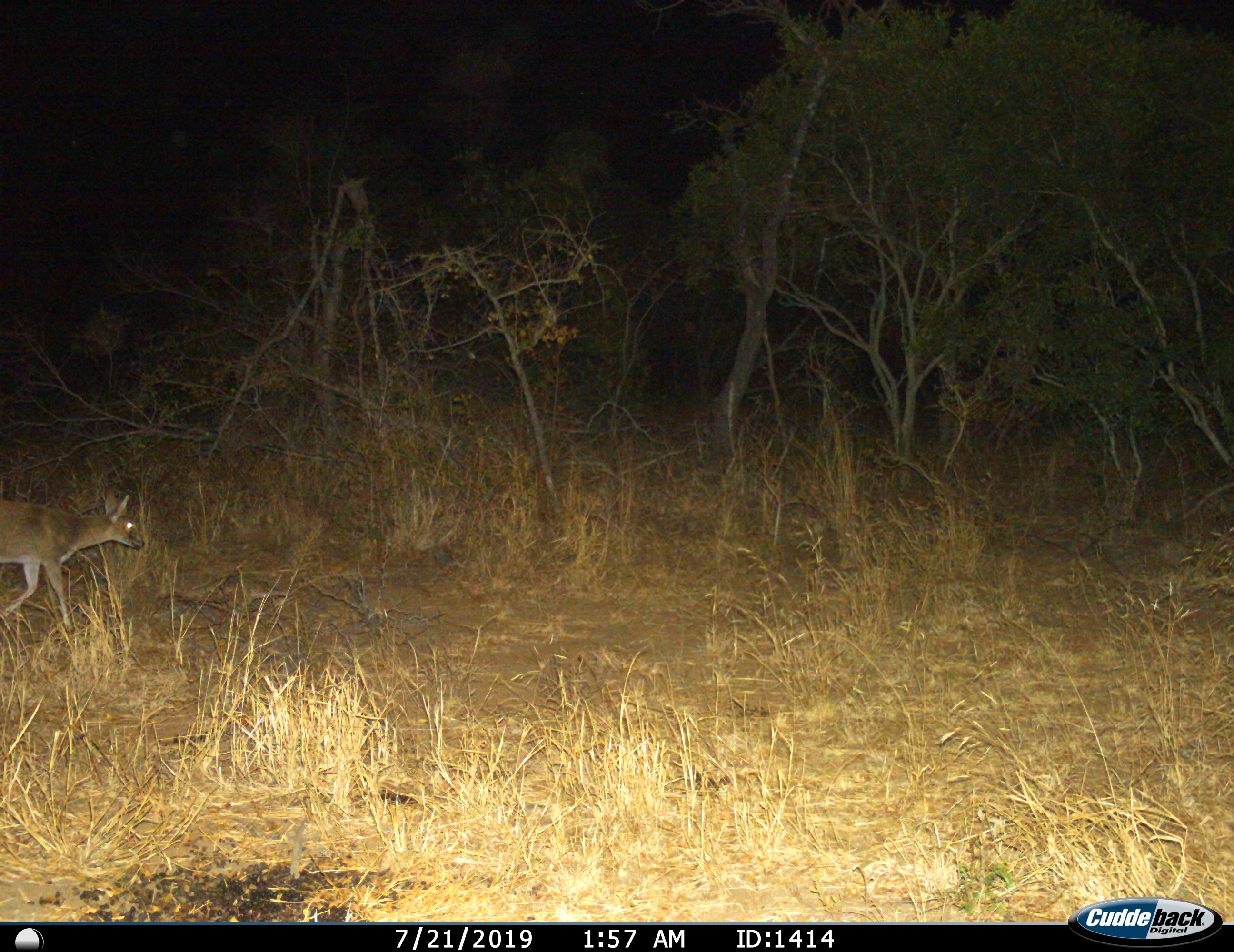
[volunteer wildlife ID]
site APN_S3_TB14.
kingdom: Animalia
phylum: Chordata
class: Mammalia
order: Artiodactyla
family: Bovidae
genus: Sylvicapra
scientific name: Sylvicapra grimmia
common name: common duiker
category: duikercommongrey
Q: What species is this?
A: Duikercommongrey (common duiker) (Sylvicapra grimmia).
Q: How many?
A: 1.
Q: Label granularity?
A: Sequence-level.